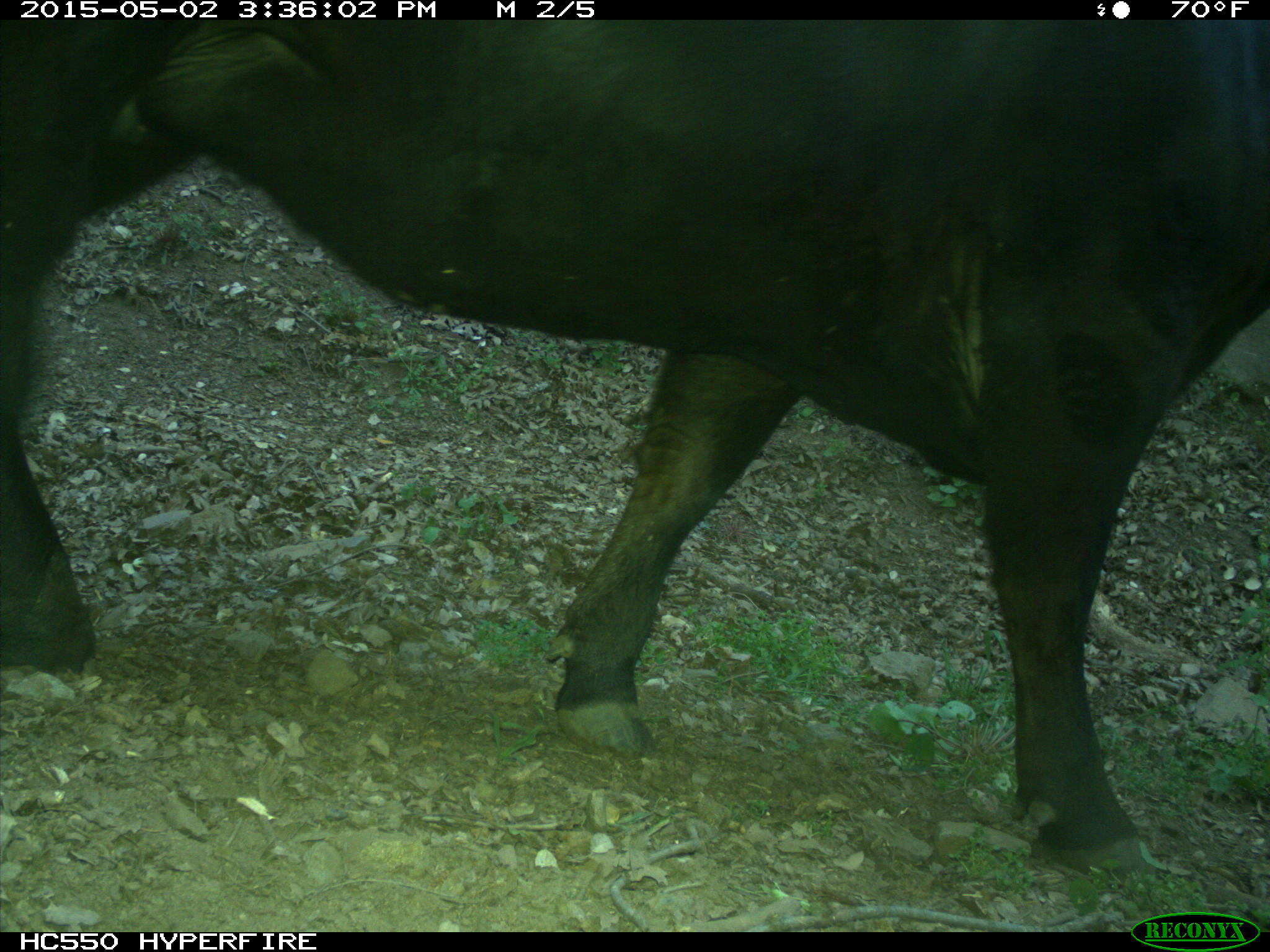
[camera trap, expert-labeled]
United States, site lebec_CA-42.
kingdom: Animalia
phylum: Chordata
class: Mammalia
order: Artiodactyla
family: Bovidae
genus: Bos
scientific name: Bos taurus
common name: domestic cow